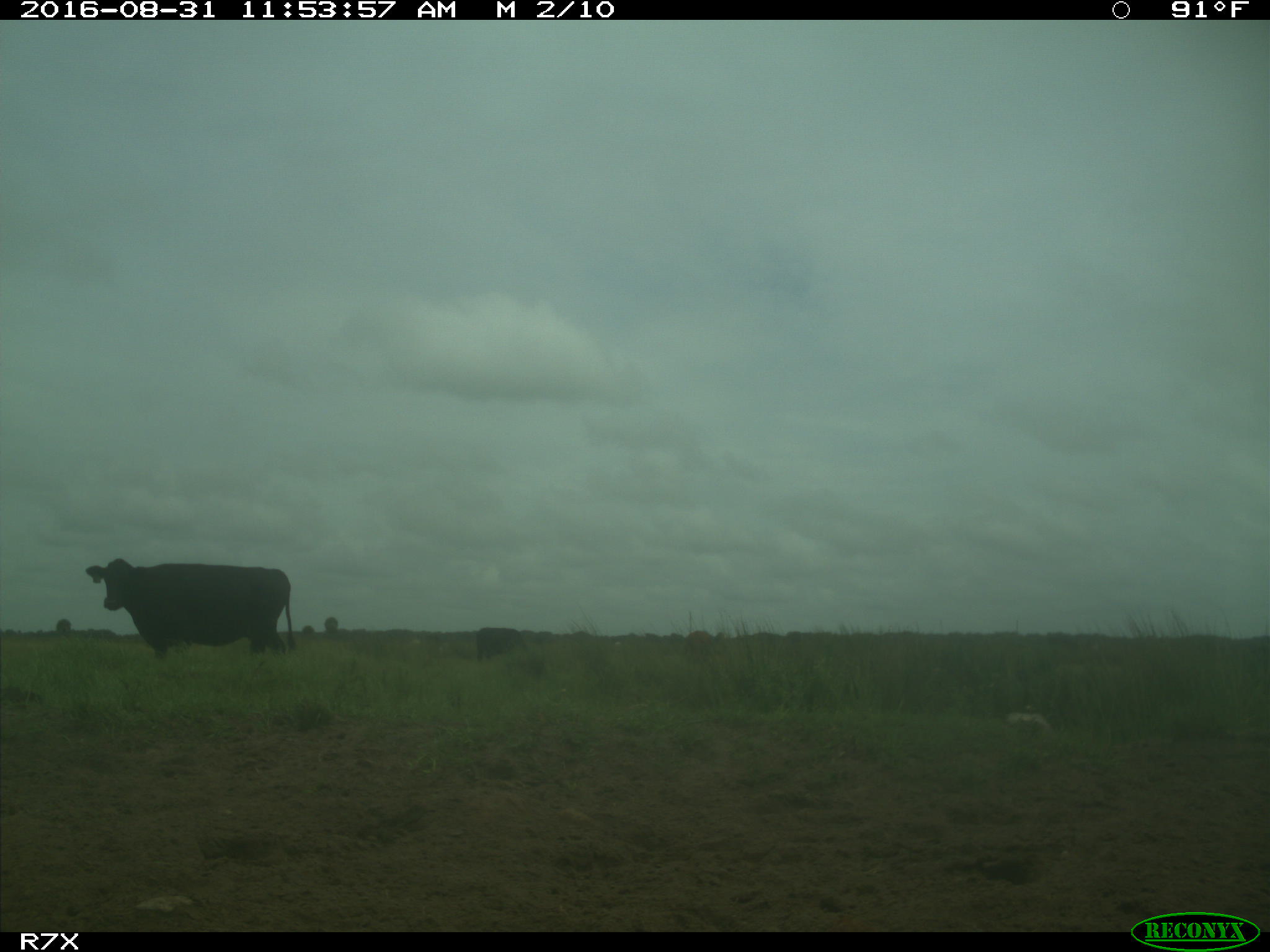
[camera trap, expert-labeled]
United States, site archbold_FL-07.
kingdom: Animalia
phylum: Chordata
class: Mammalia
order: Artiodactyla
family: Bovidae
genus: Bos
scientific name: Bos taurus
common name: domestic cow